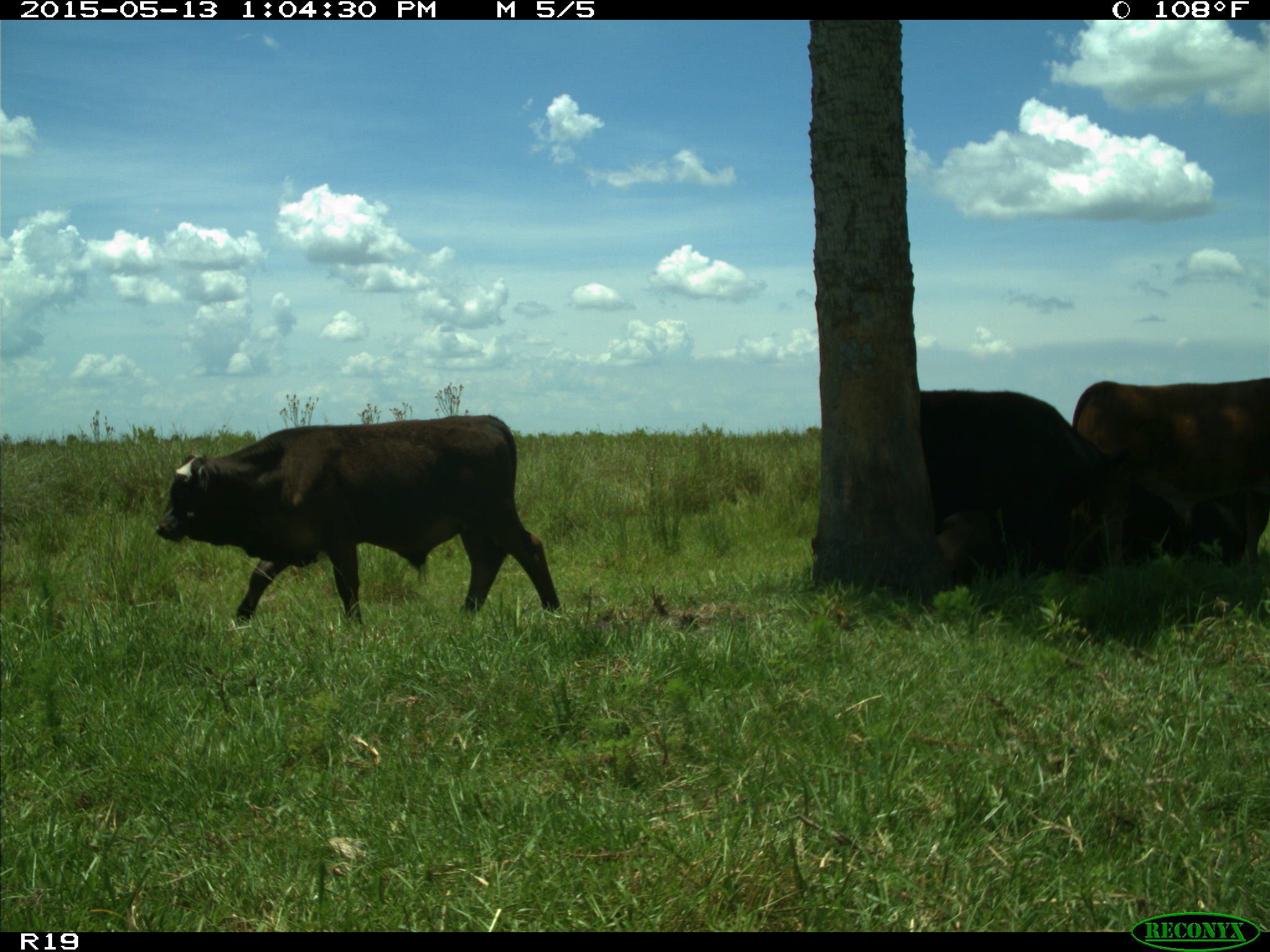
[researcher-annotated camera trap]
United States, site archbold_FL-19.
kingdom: Animalia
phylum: Chordata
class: Mammalia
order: Artiodactyla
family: Bovidae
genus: Bos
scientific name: Bos taurus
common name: domestic cow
Bos taurus (domestic cow).